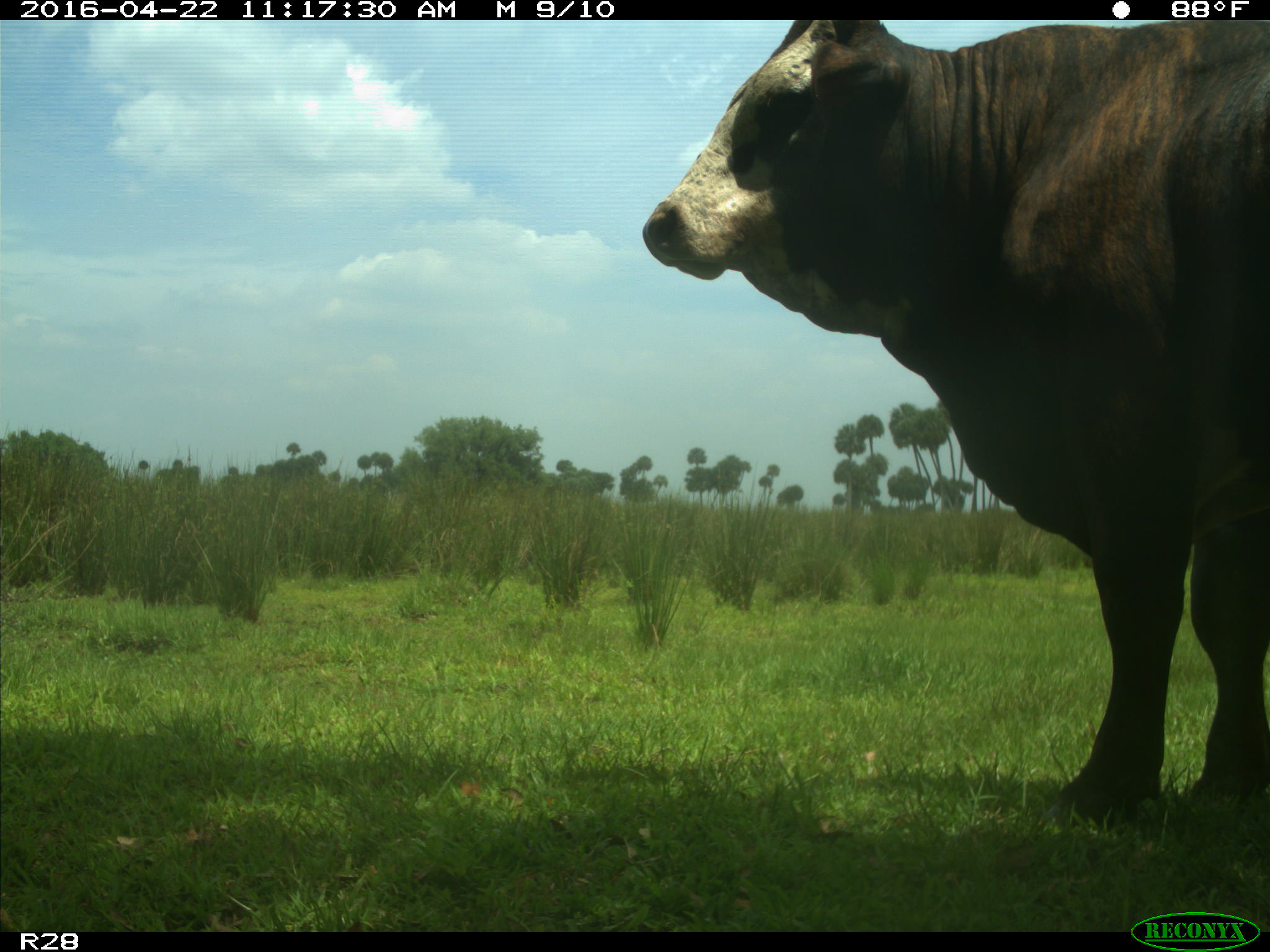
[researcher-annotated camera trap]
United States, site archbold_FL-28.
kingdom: Animalia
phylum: Chordata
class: Mammalia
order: Artiodactyla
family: Bovidae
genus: Bos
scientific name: Bos taurus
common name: domestic cow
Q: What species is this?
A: Bos taurus (domestic cow).